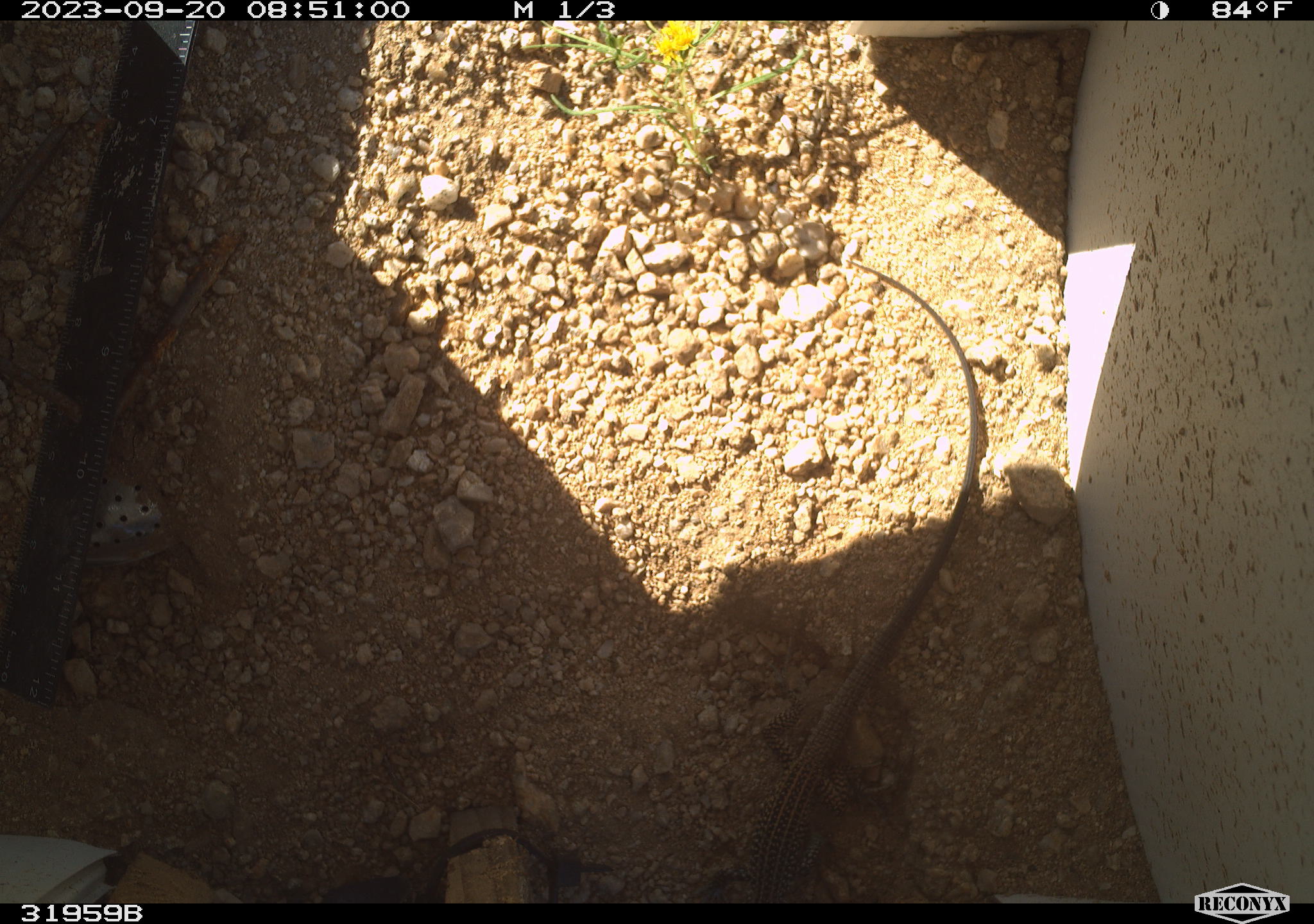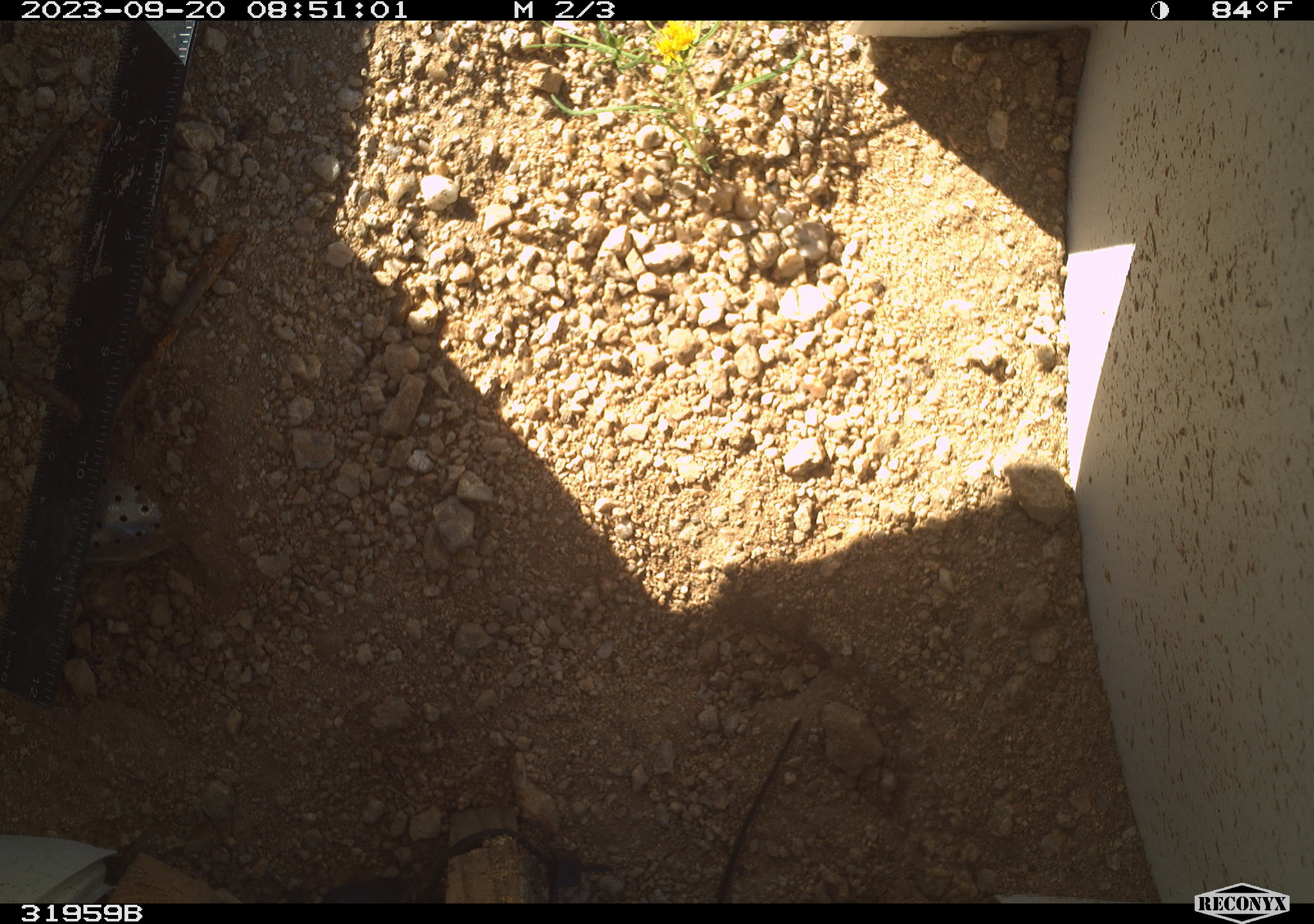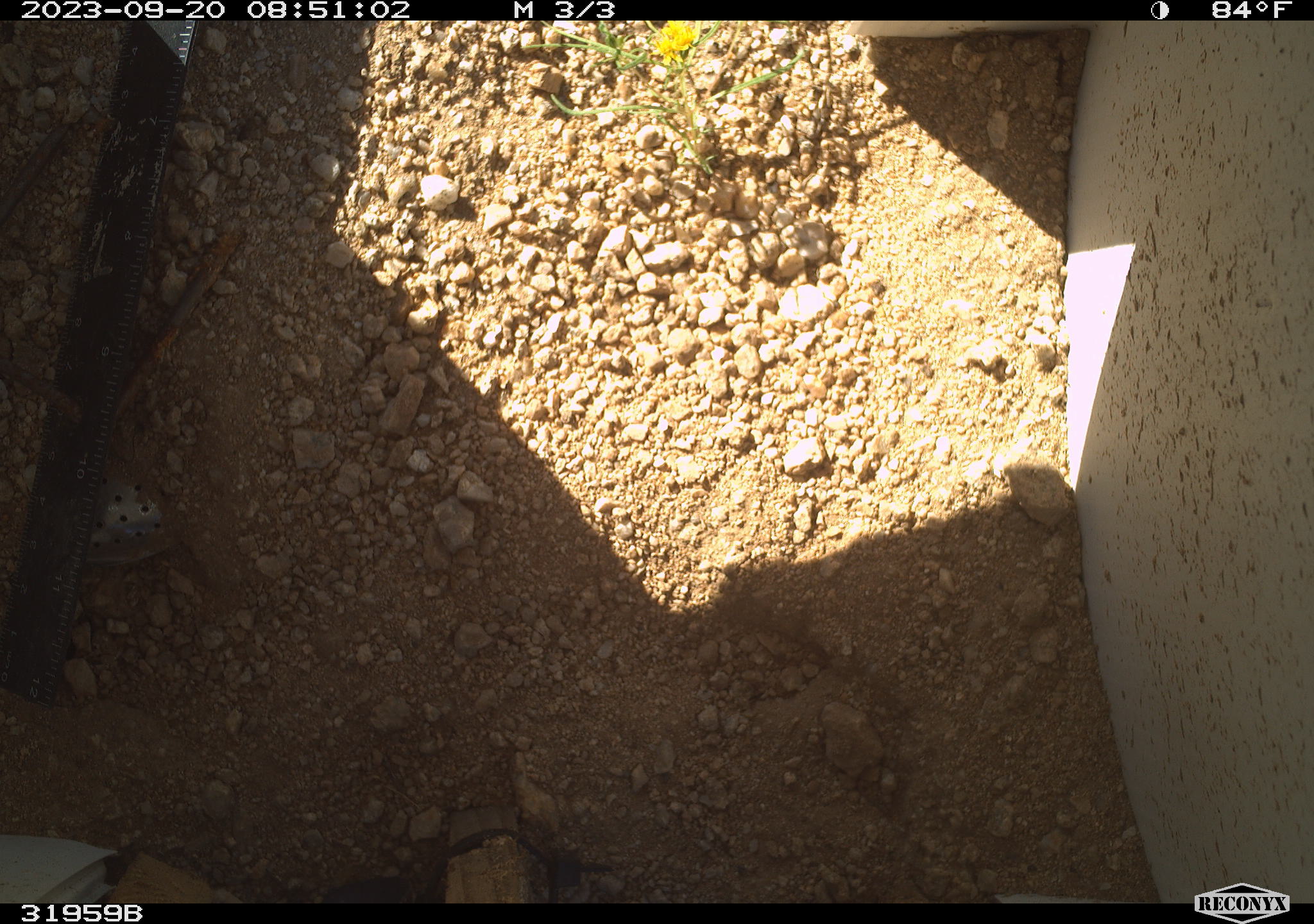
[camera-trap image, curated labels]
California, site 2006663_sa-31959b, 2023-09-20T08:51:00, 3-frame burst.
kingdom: Animalia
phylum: Chordata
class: Reptilia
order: Squamata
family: Teiidae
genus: Aspidoscelis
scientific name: Aspidoscelis tigris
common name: western whiptail